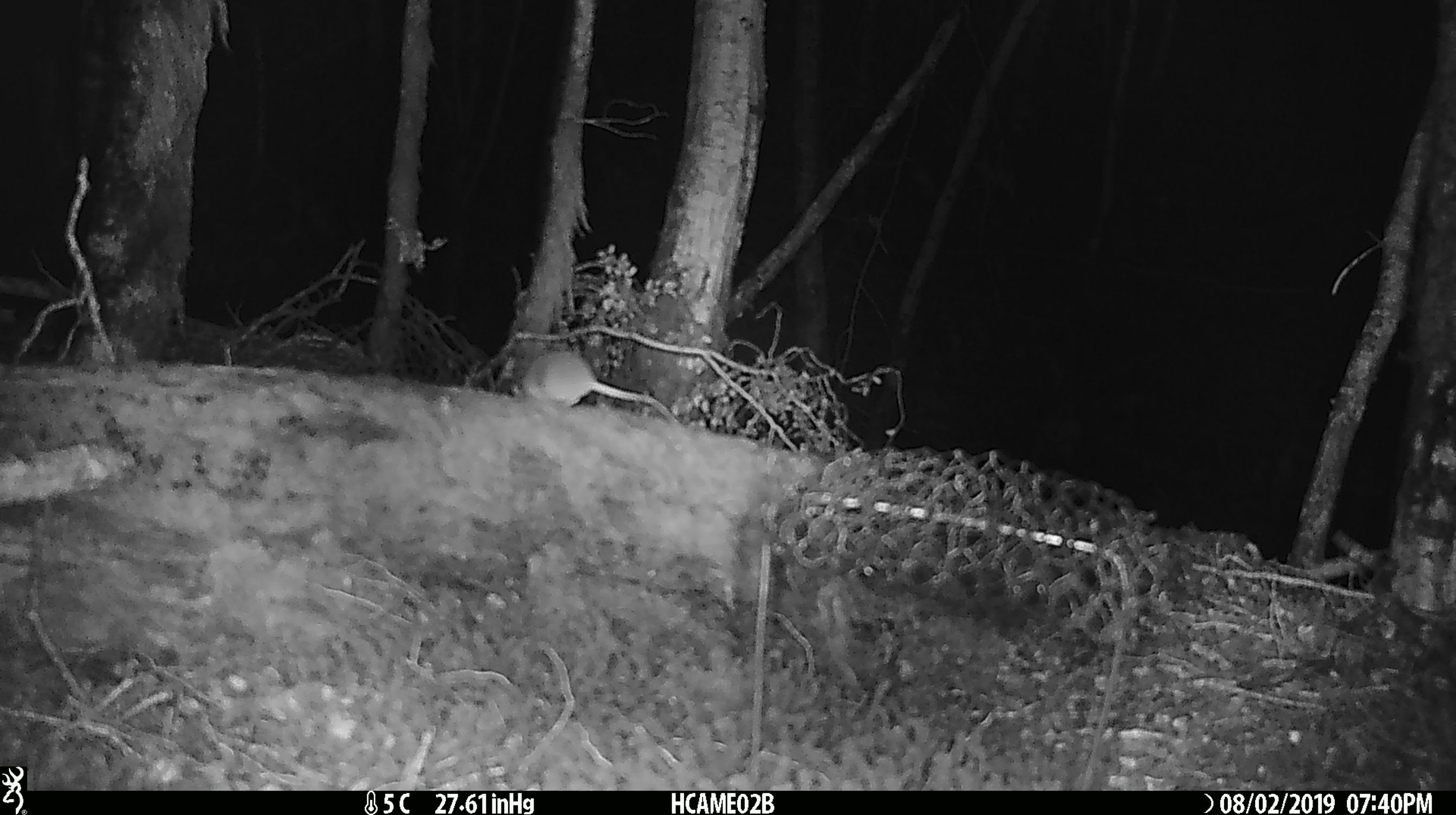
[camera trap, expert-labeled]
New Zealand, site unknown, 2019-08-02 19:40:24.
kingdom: Animalia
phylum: Chordata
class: Mammalia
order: Rodentia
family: Muridae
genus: Mus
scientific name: Mus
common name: mouse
Mouse (Mus).